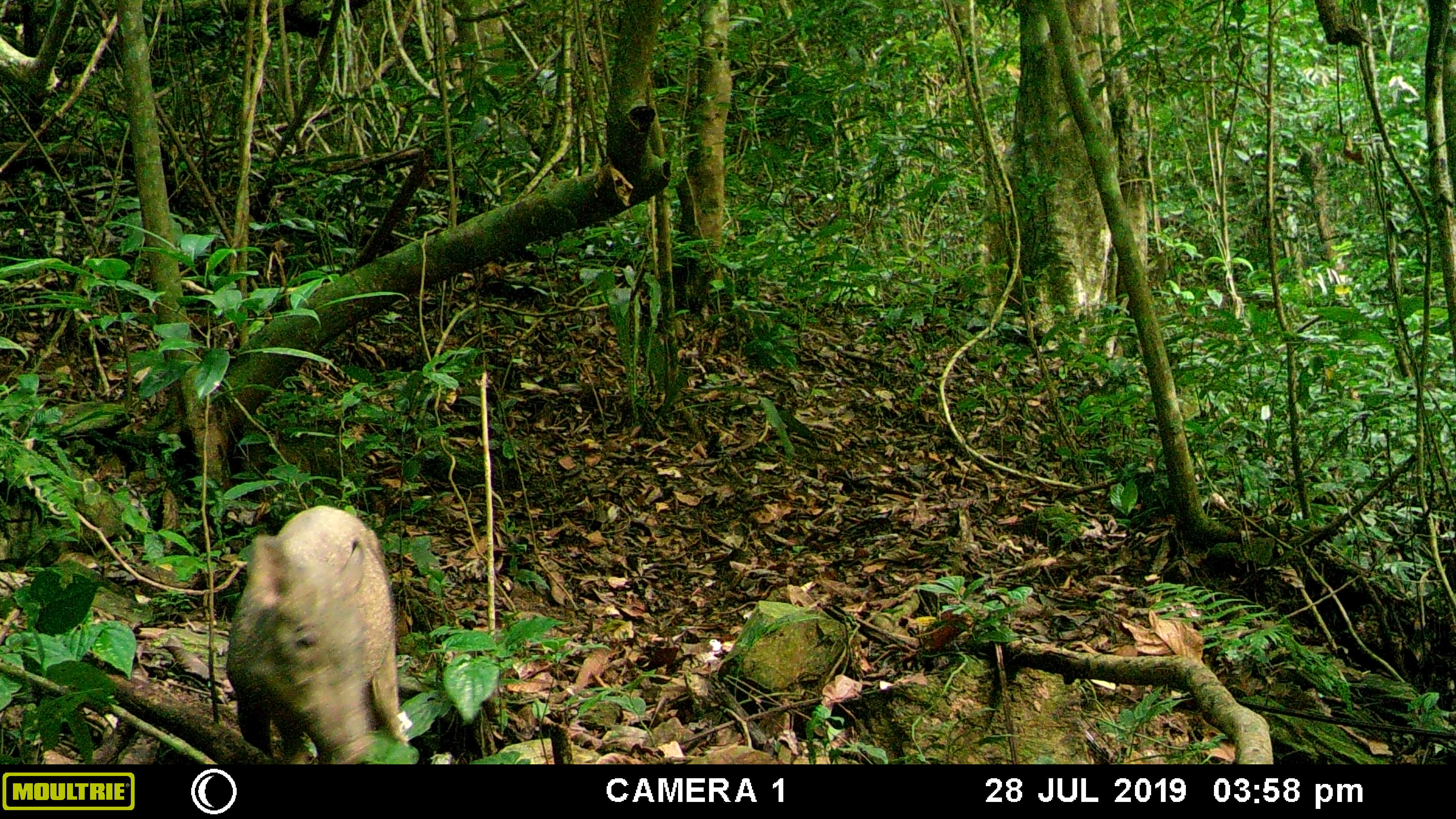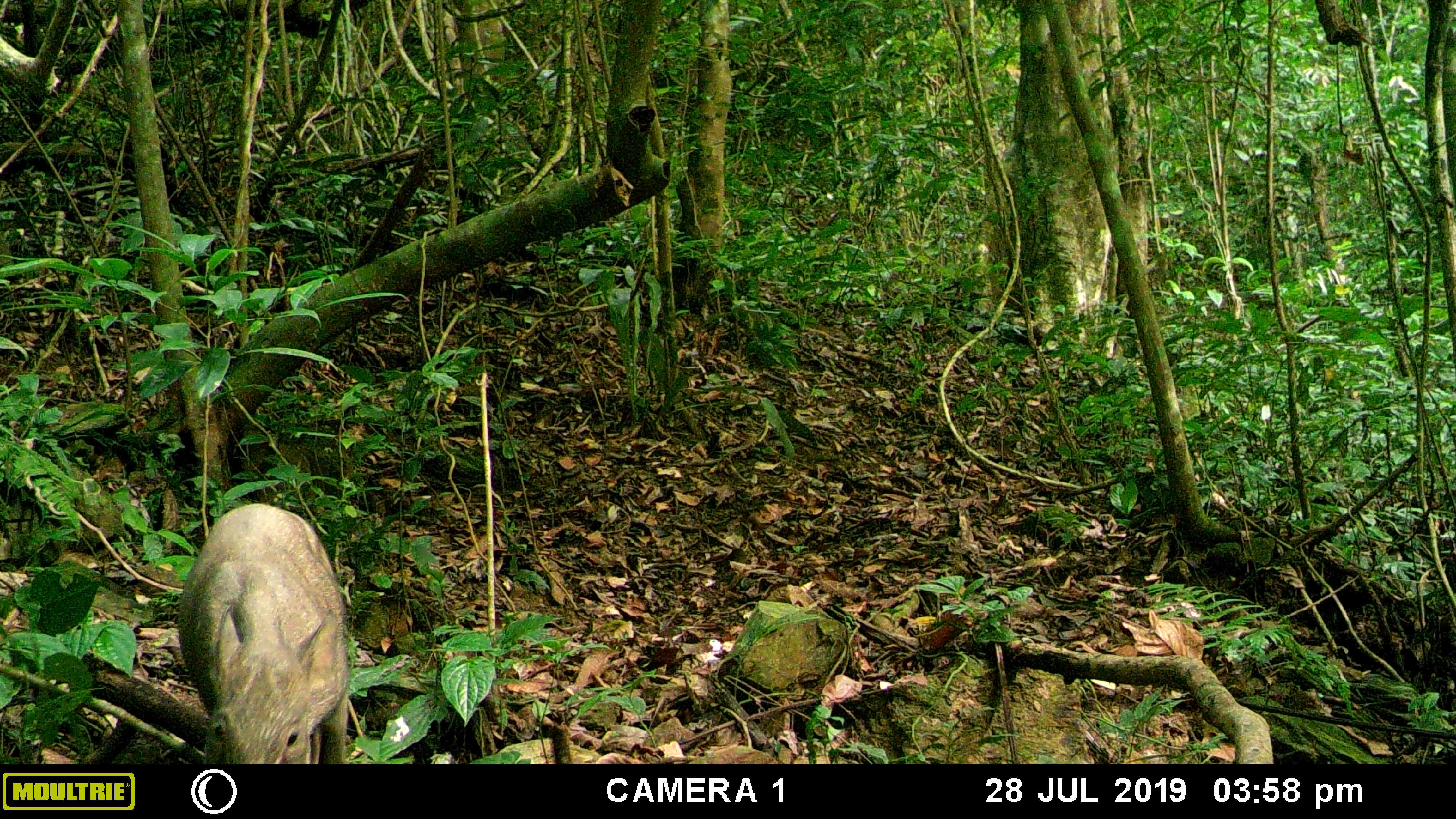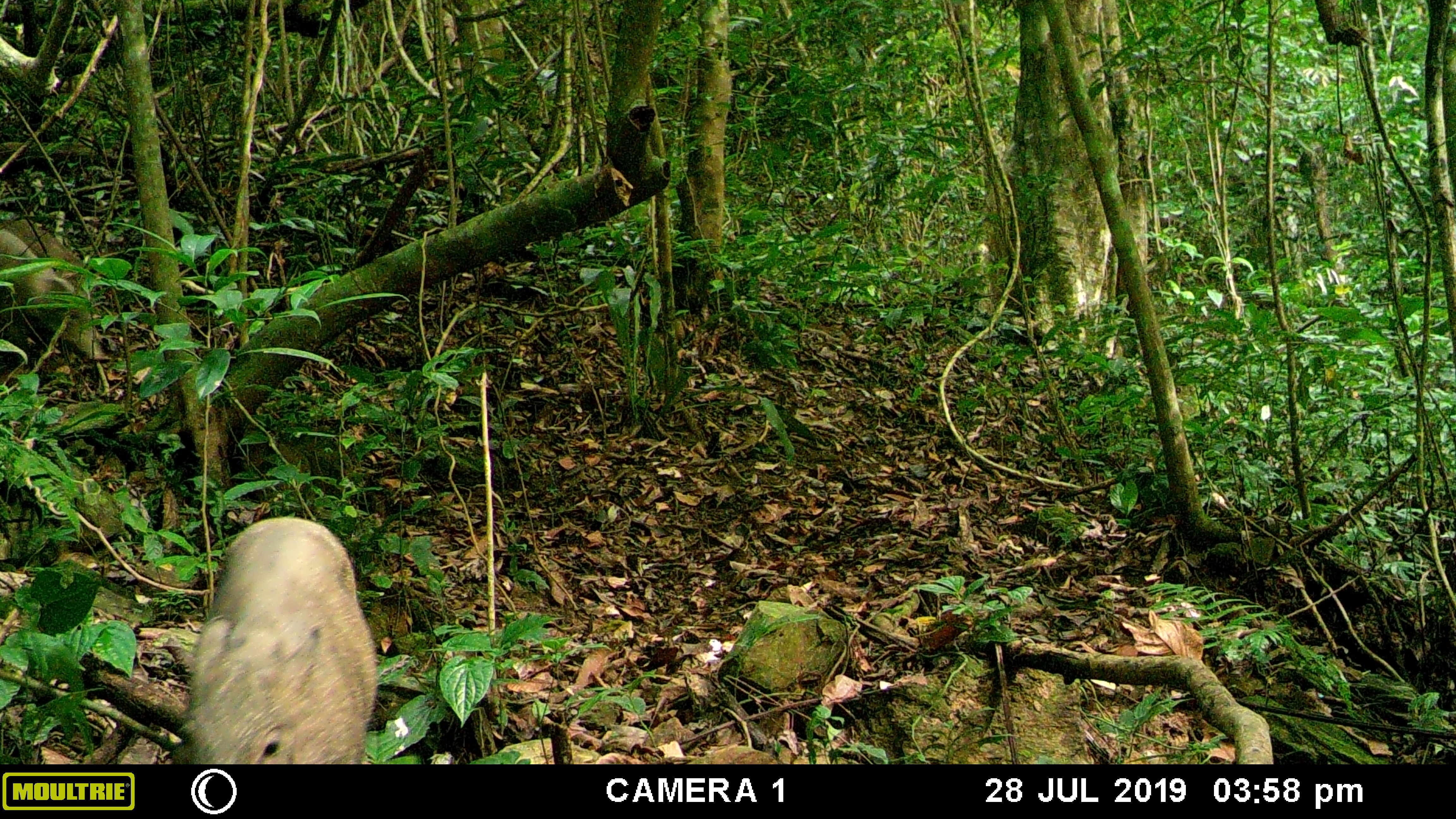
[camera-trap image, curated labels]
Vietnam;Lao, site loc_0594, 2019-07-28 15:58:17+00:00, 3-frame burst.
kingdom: Animalia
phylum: Chordata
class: Mammalia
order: Artiodactyla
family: Suidae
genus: Sus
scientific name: Sus scrofa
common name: eurasian wild pig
Eurasian wild pig (Sus scrofa). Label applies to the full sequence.